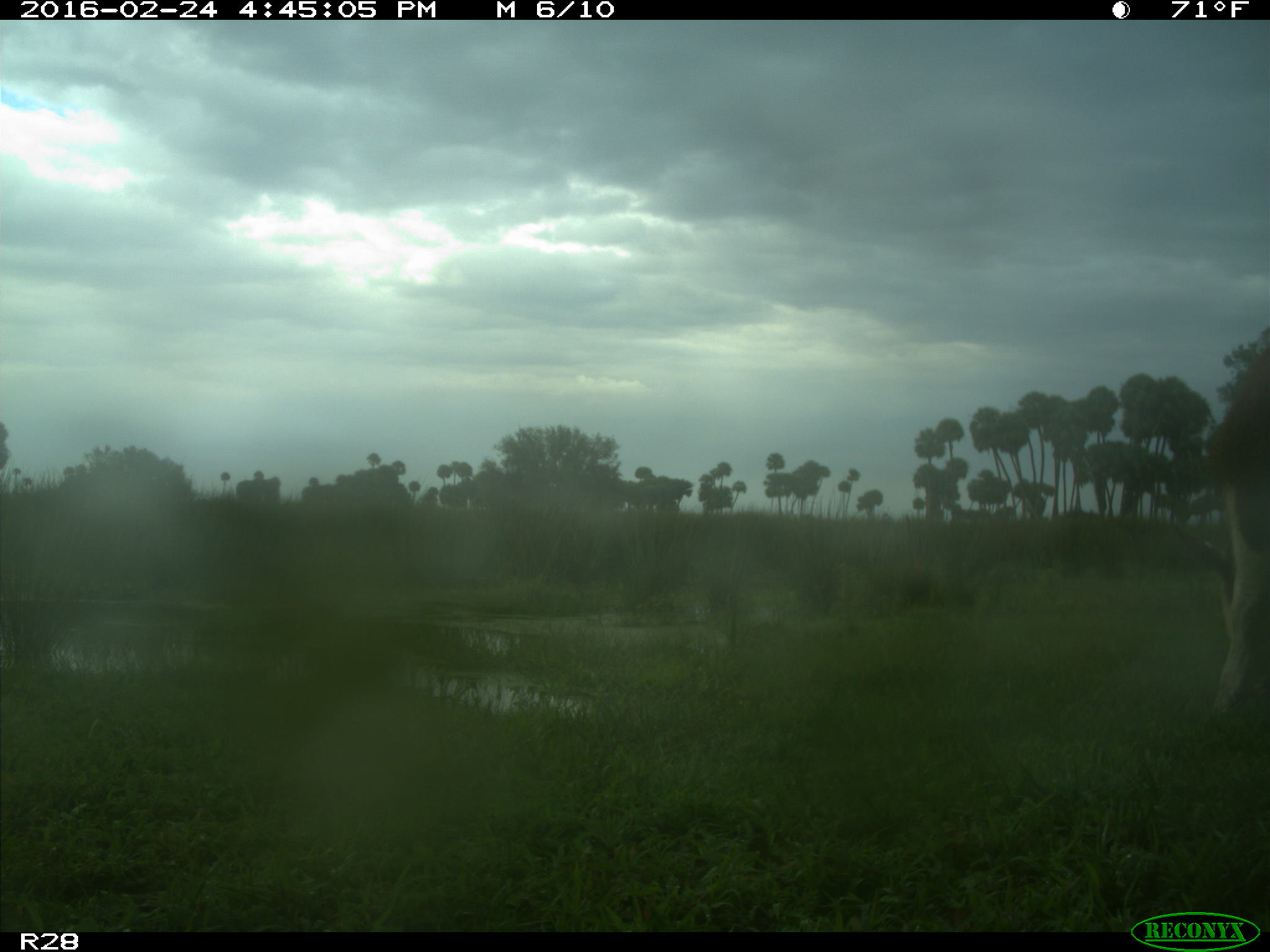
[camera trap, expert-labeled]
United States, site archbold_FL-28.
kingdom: Animalia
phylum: Chordata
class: Mammalia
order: Artiodactyla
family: Bovidae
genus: Bos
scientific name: Bos taurus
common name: domestic cow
Bos taurus (domestic cow).